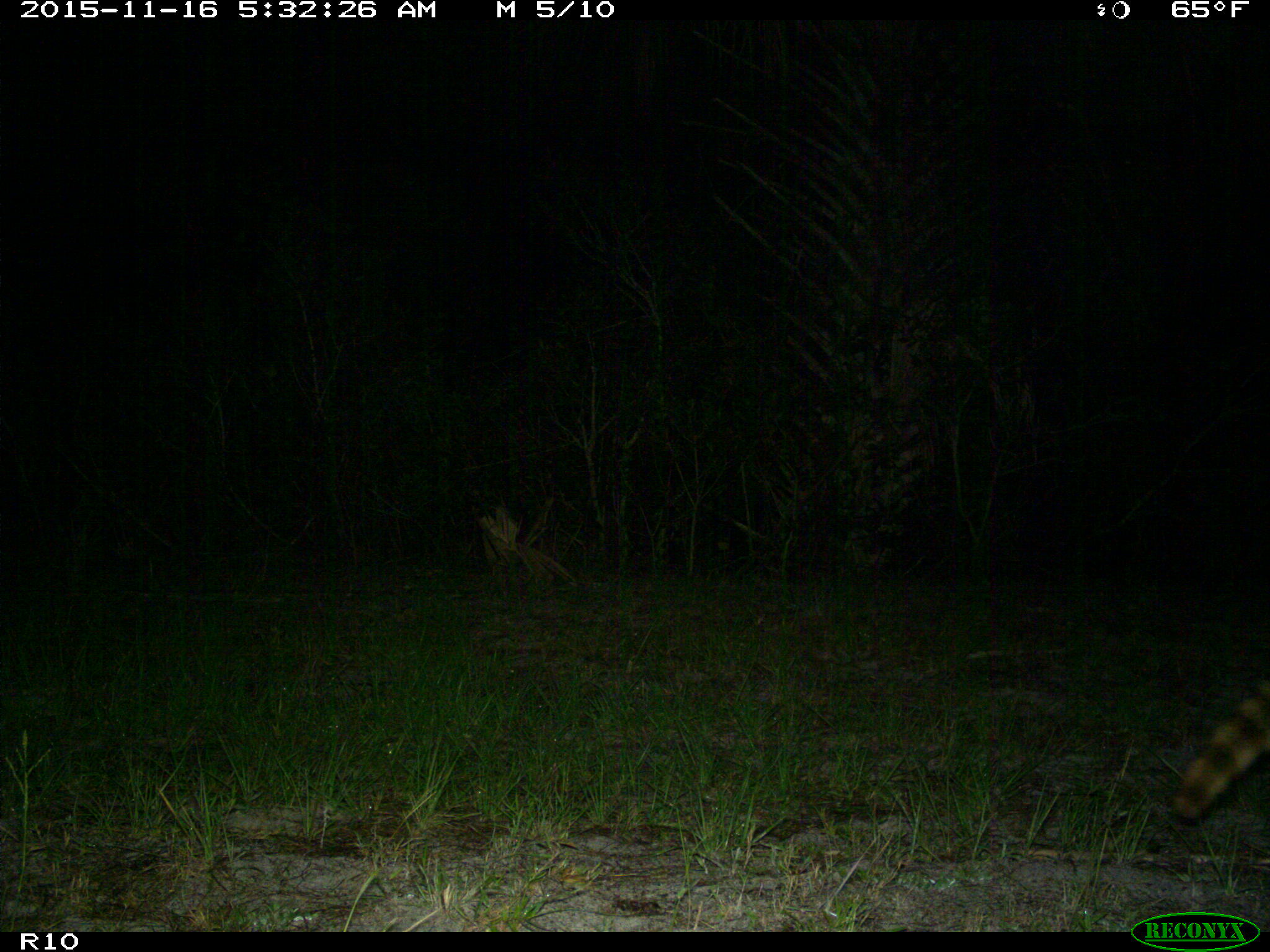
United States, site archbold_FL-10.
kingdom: Animalia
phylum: Chordata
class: Mammalia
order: Carnivora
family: Procyonidae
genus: Procyon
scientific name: Procyon lotor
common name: common raccoon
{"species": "Procyon lotor (common raccoon)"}